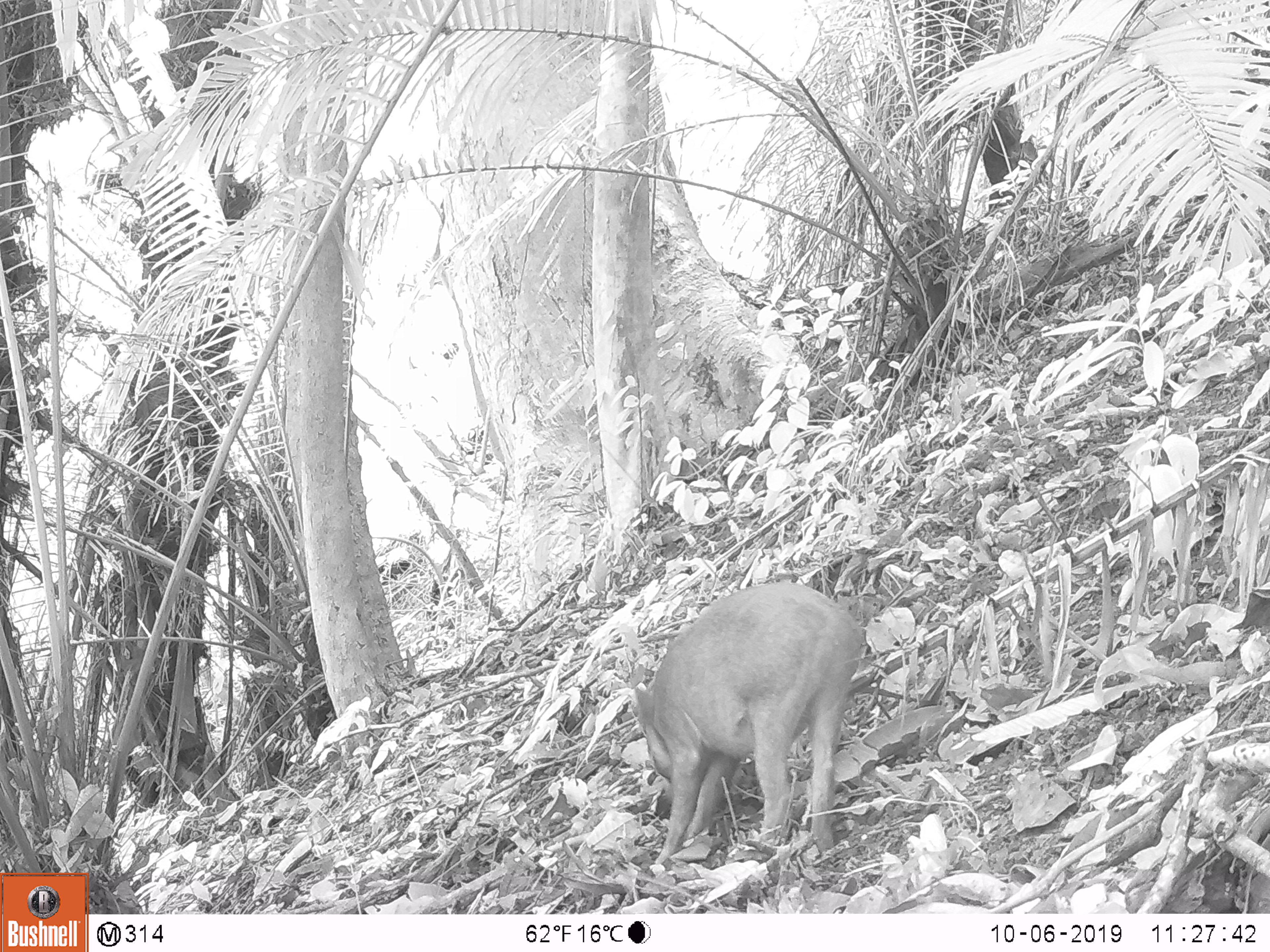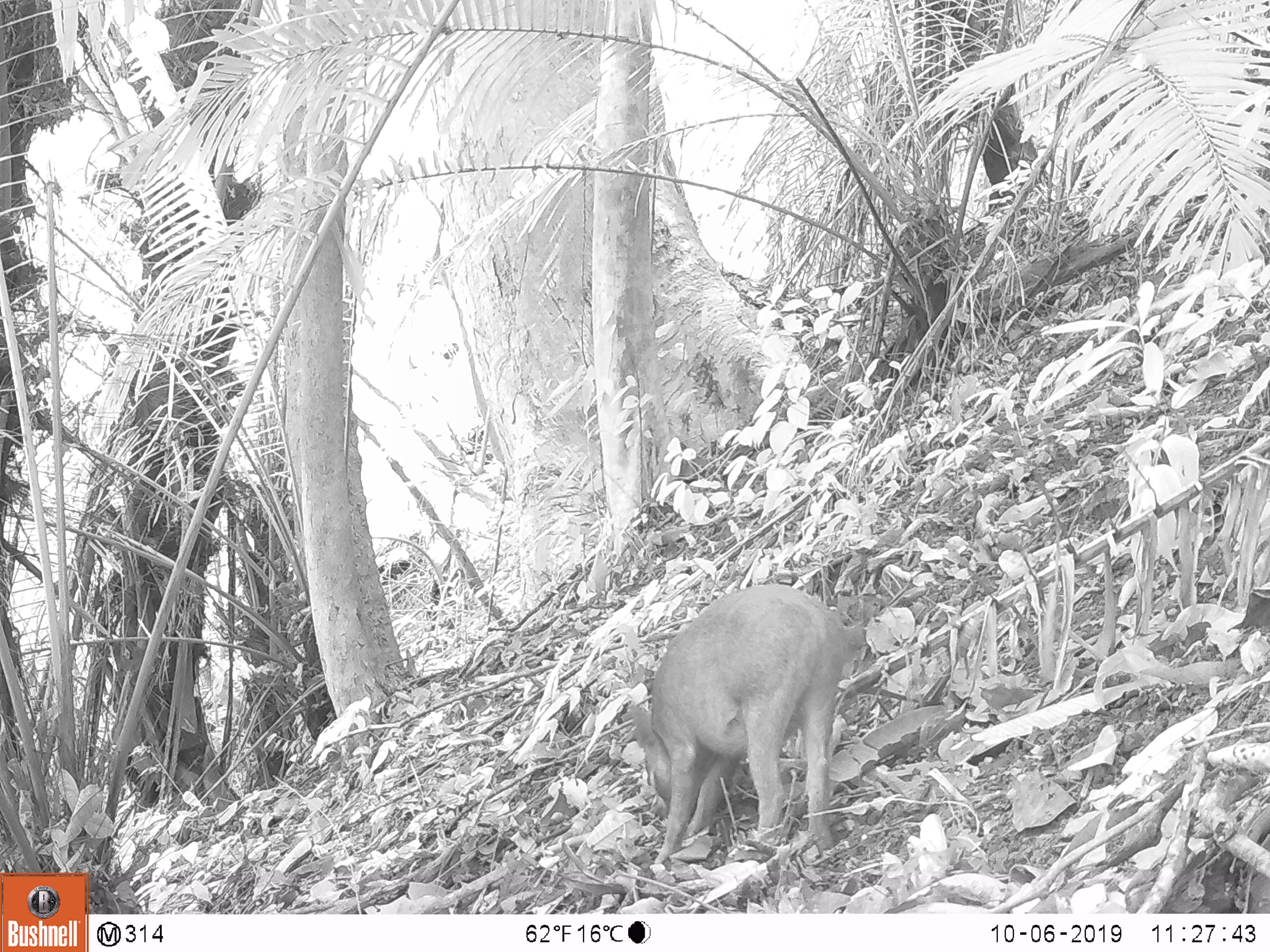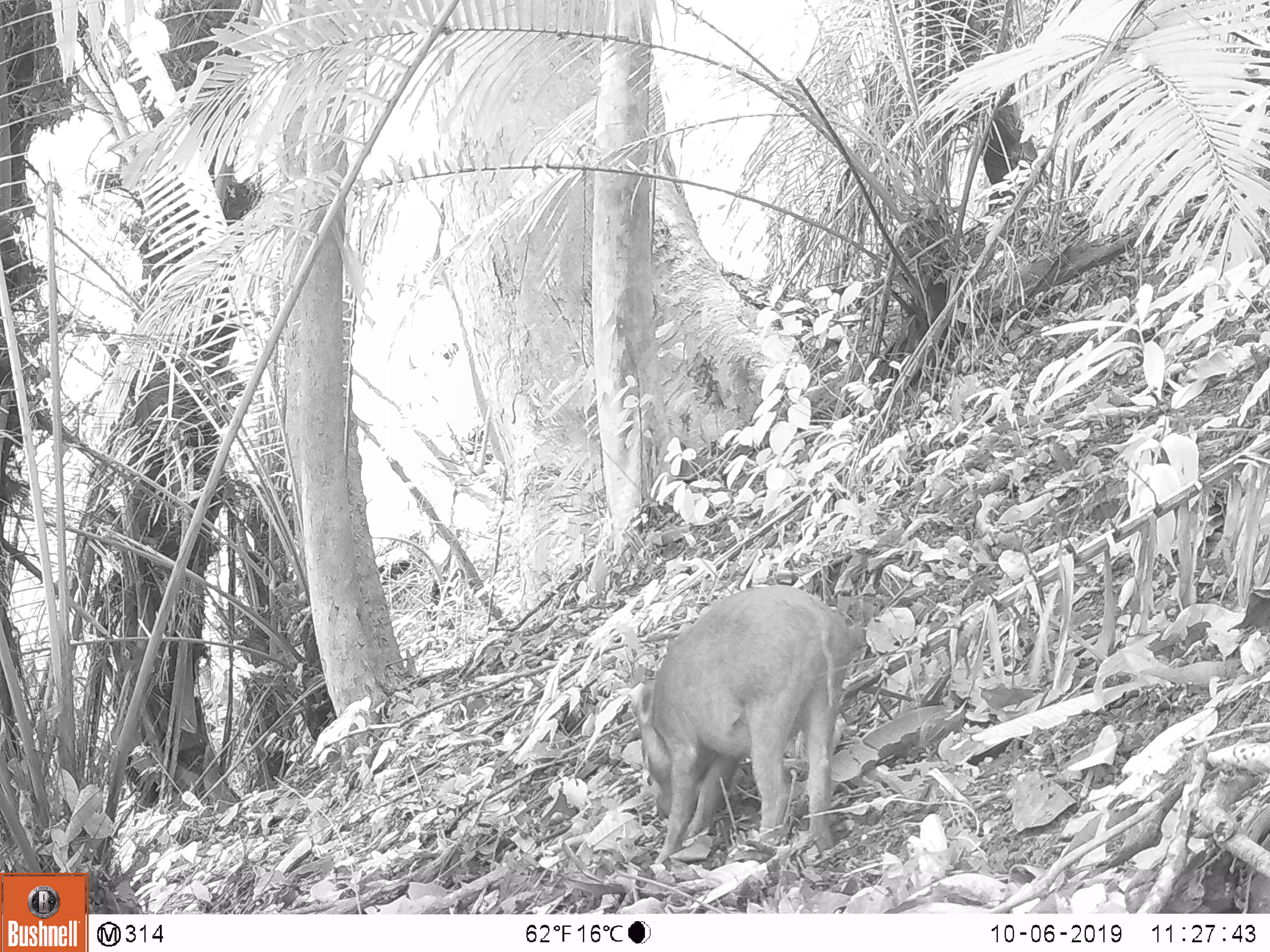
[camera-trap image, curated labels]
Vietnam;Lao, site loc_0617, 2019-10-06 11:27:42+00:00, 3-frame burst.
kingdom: Animalia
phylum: Chordata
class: Mammalia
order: Artiodactyla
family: Suidae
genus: Sus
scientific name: Sus scrofa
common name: eurasian wild pig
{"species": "eurasian wild pig (Sus scrofa)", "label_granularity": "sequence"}